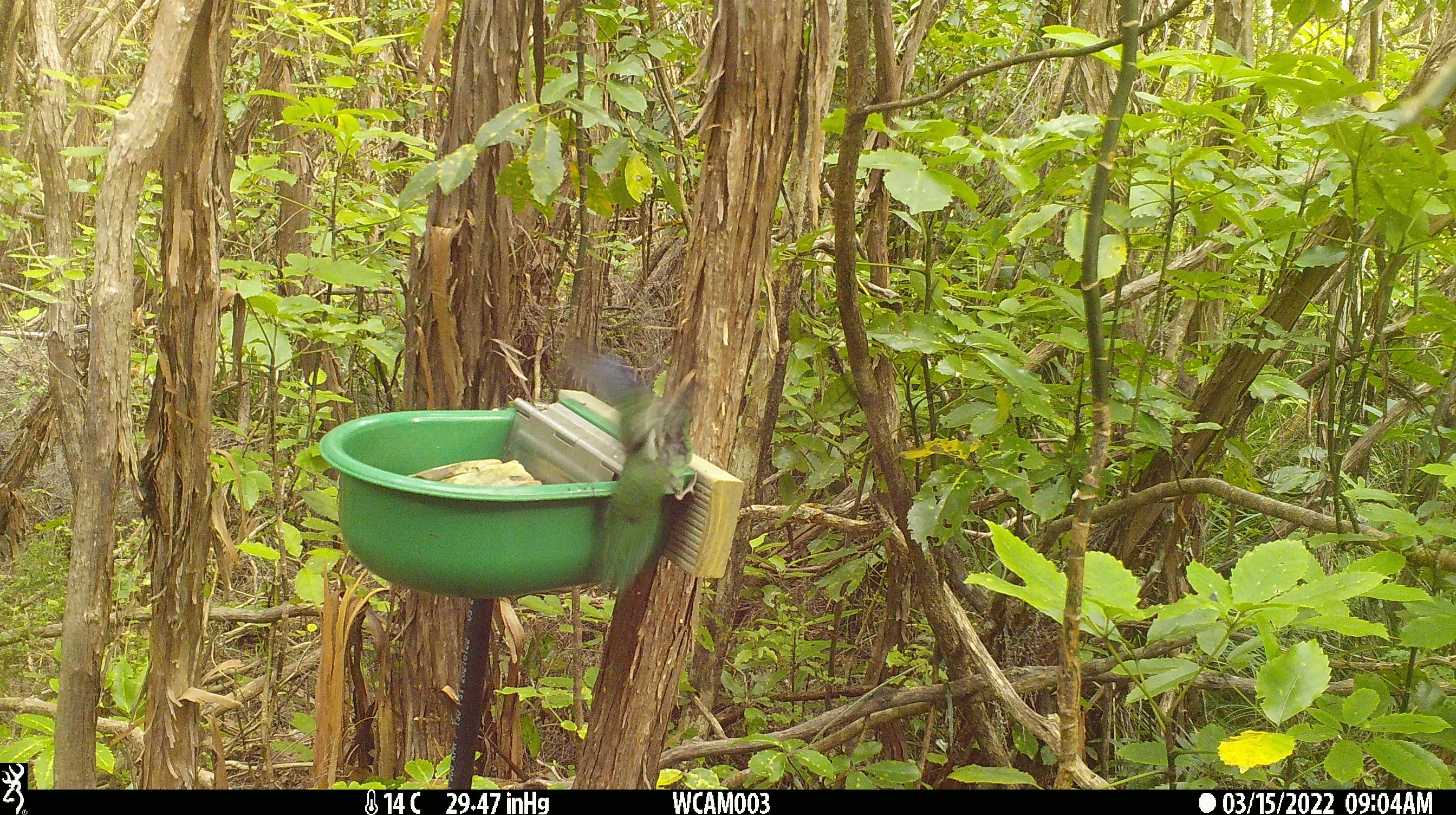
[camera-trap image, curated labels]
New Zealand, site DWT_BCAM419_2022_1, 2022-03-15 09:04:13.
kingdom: Animalia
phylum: Chordata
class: Aves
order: Psittaciformes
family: Psittaculidae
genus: Cyanoramphus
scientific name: Cyanoramphus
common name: parakeet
Parakeet (Cyanoramphus).